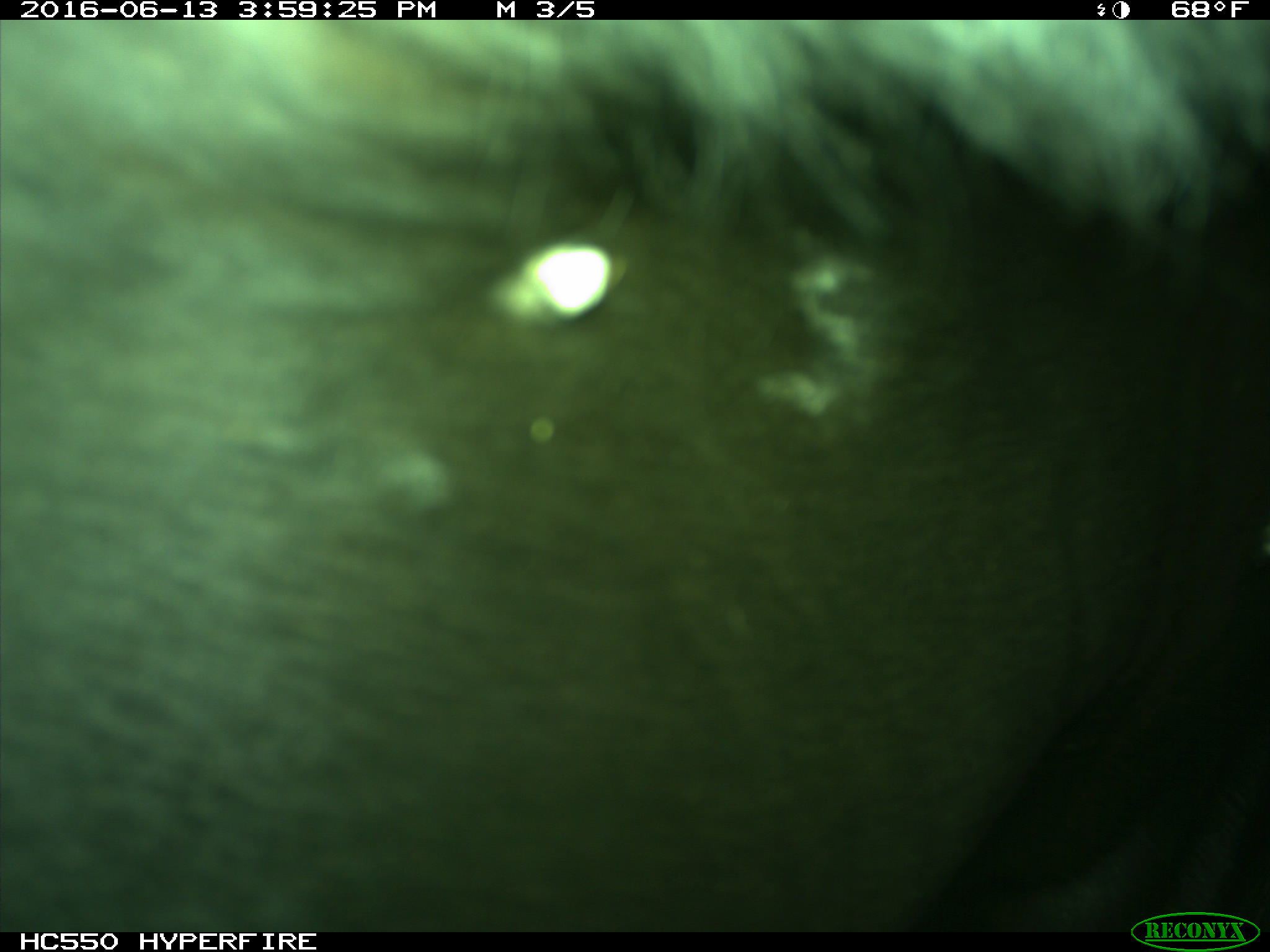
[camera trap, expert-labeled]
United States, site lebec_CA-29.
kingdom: Animalia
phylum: Chordata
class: Mammalia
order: Artiodactyla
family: Bovidae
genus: Bos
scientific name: Bos taurus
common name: domestic cow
Bos taurus (domestic cow).